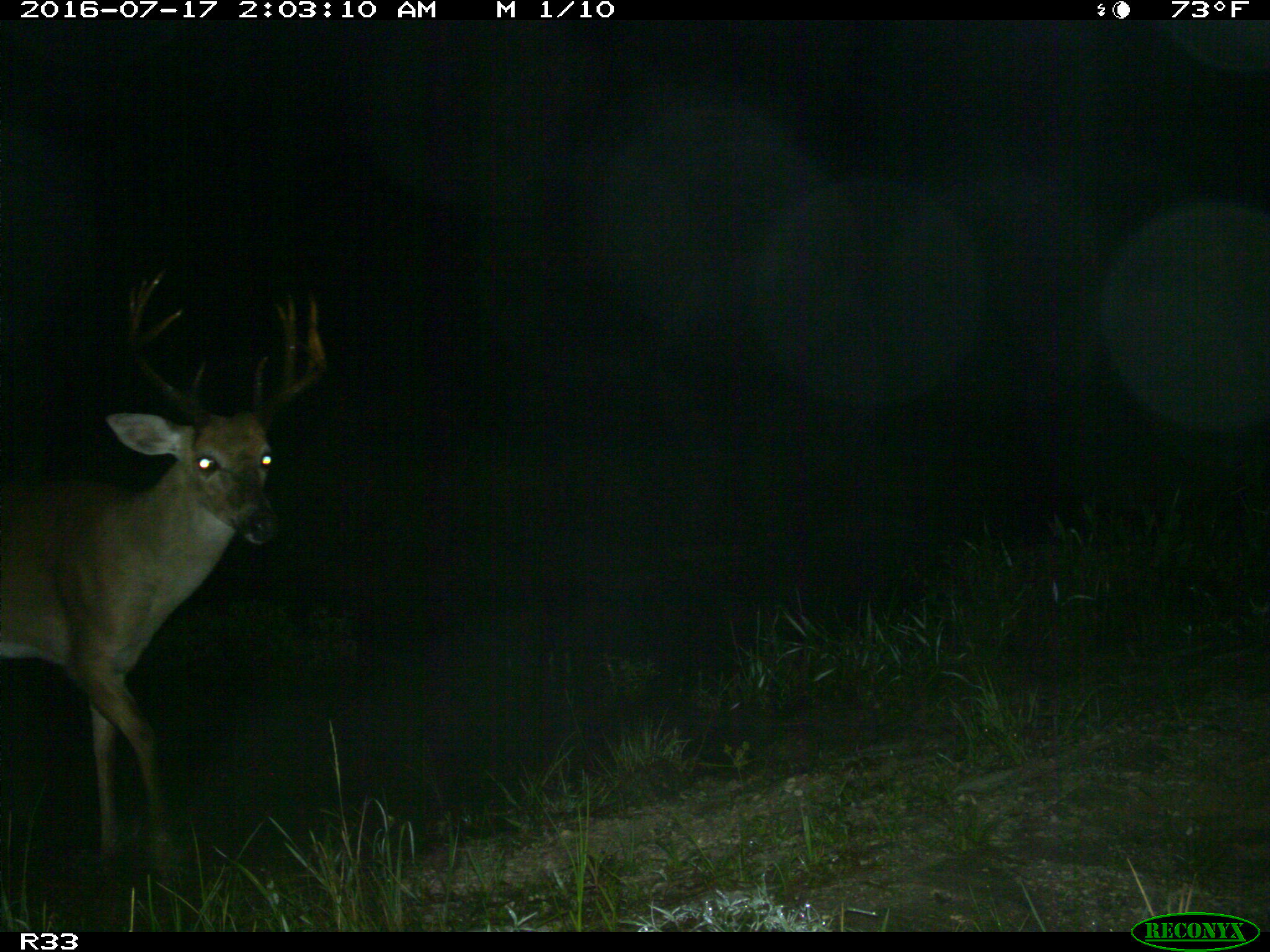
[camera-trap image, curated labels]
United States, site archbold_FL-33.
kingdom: Animalia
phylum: Chordata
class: Mammalia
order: Artiodactyla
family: Cervidae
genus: Odocoileus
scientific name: Odocoileus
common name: deer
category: unidentified deer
Unidentified deer (deer) (Odocoileus).